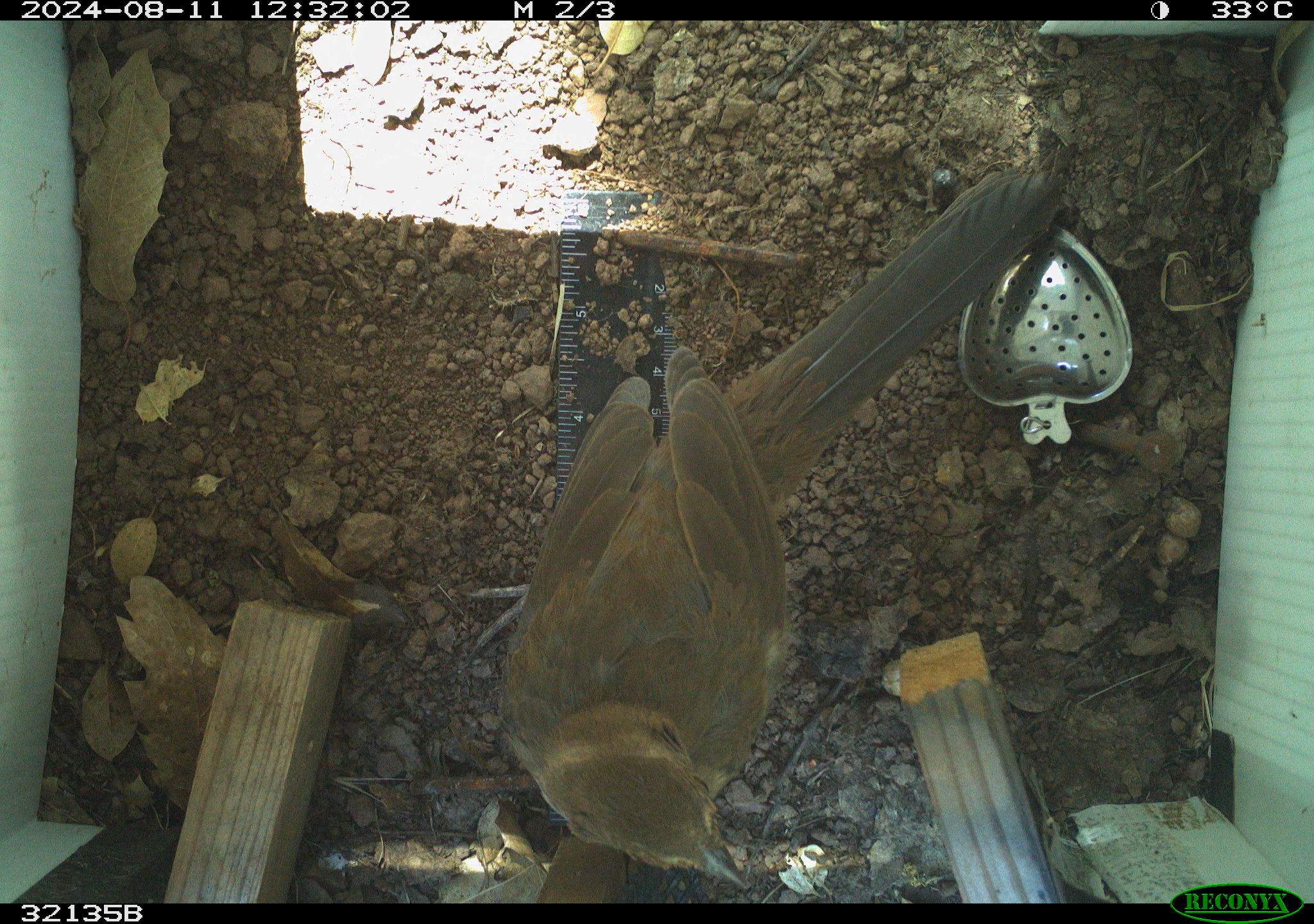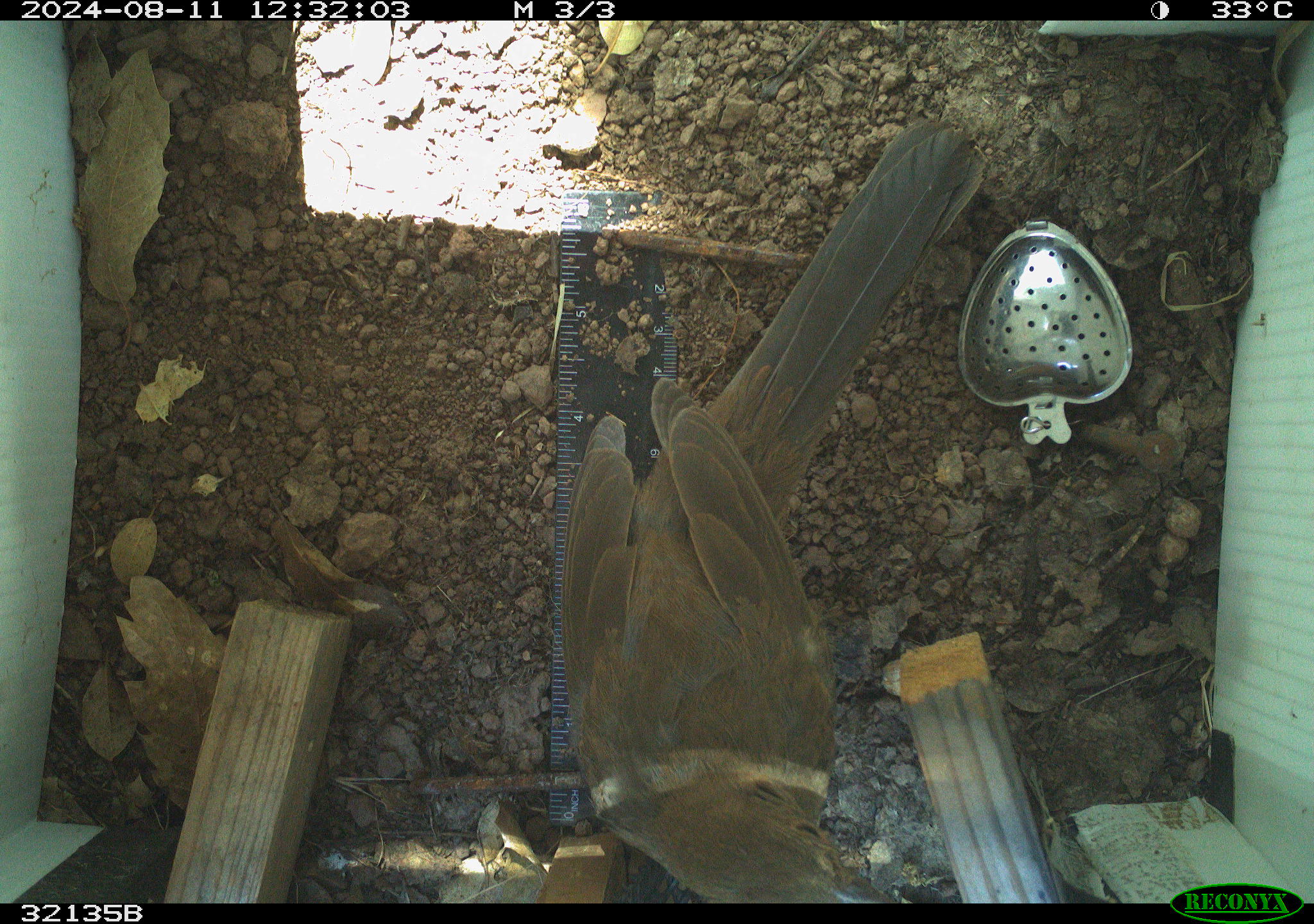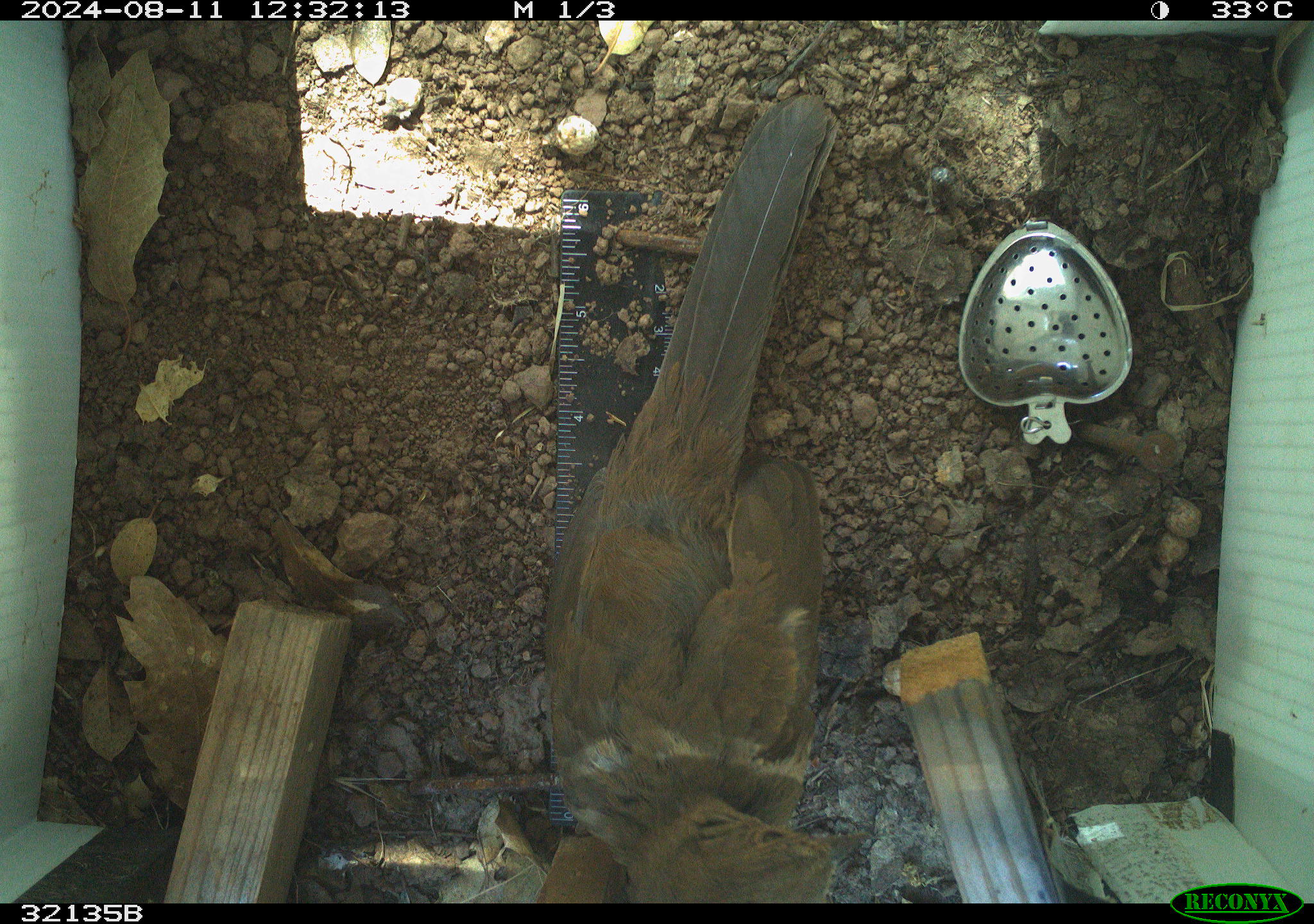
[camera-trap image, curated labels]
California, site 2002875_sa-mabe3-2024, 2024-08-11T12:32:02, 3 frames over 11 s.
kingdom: Animalia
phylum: Chordata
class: Aves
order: Passeriformes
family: Passerellidae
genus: Melozone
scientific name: Melozone crissalis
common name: california towhee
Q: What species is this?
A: California towhee (Melozone crissalis).